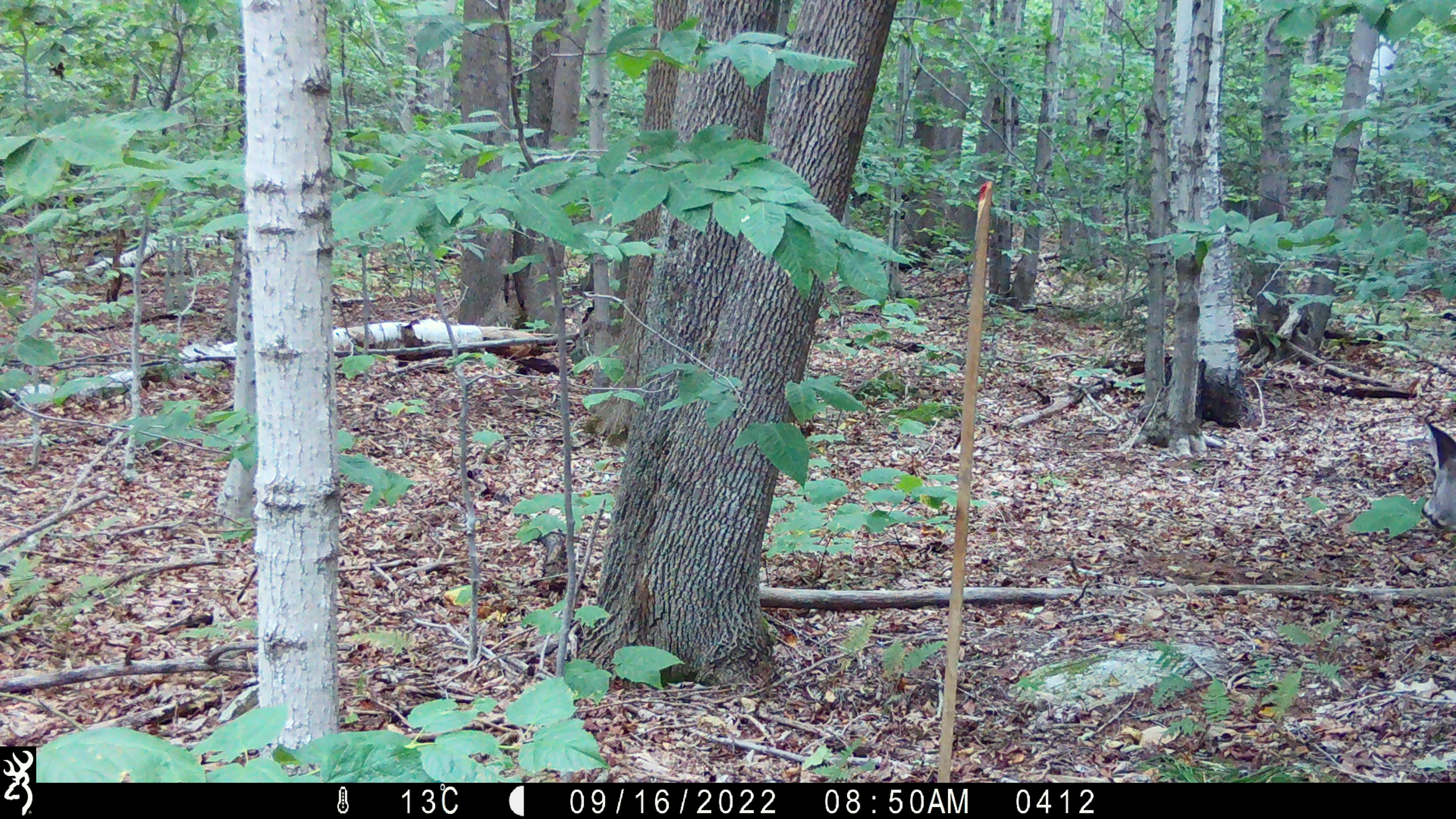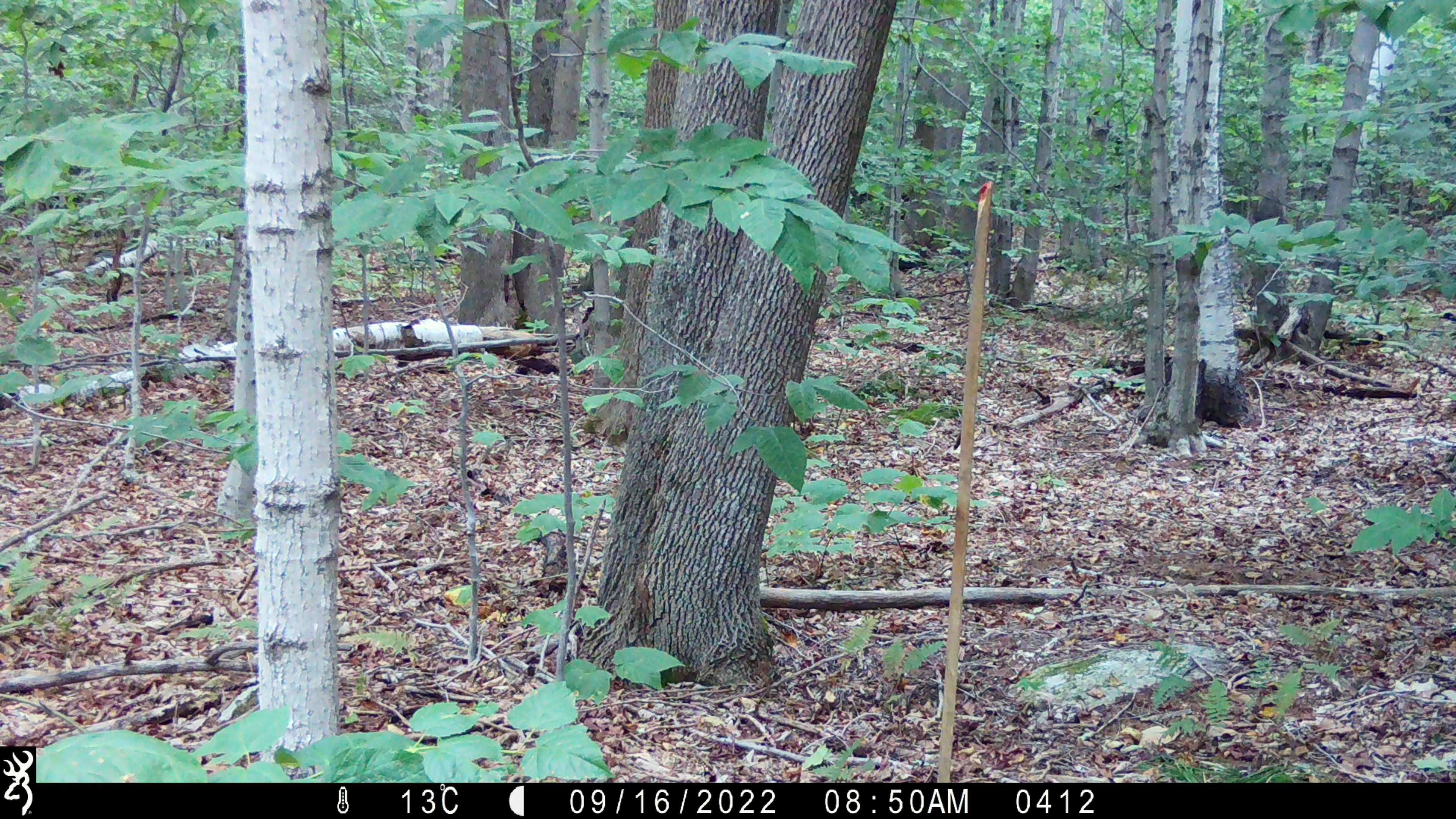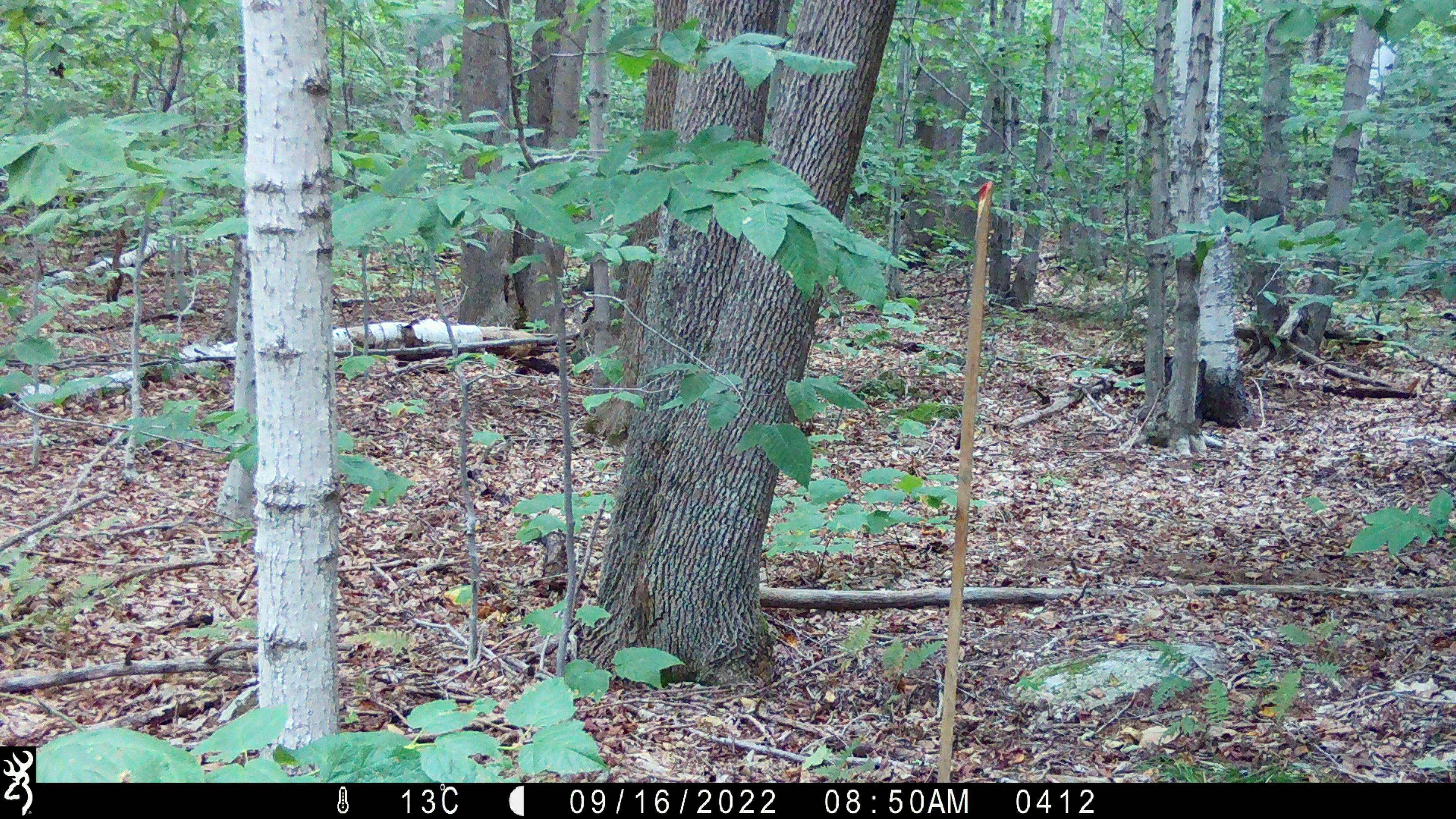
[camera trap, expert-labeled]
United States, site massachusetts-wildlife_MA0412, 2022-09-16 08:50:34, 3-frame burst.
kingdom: Animalia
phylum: Chordata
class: Mammalia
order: Artiodactyla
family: Cervidae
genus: Odocoileus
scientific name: Odocoileus virginianus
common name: white-tailed deer